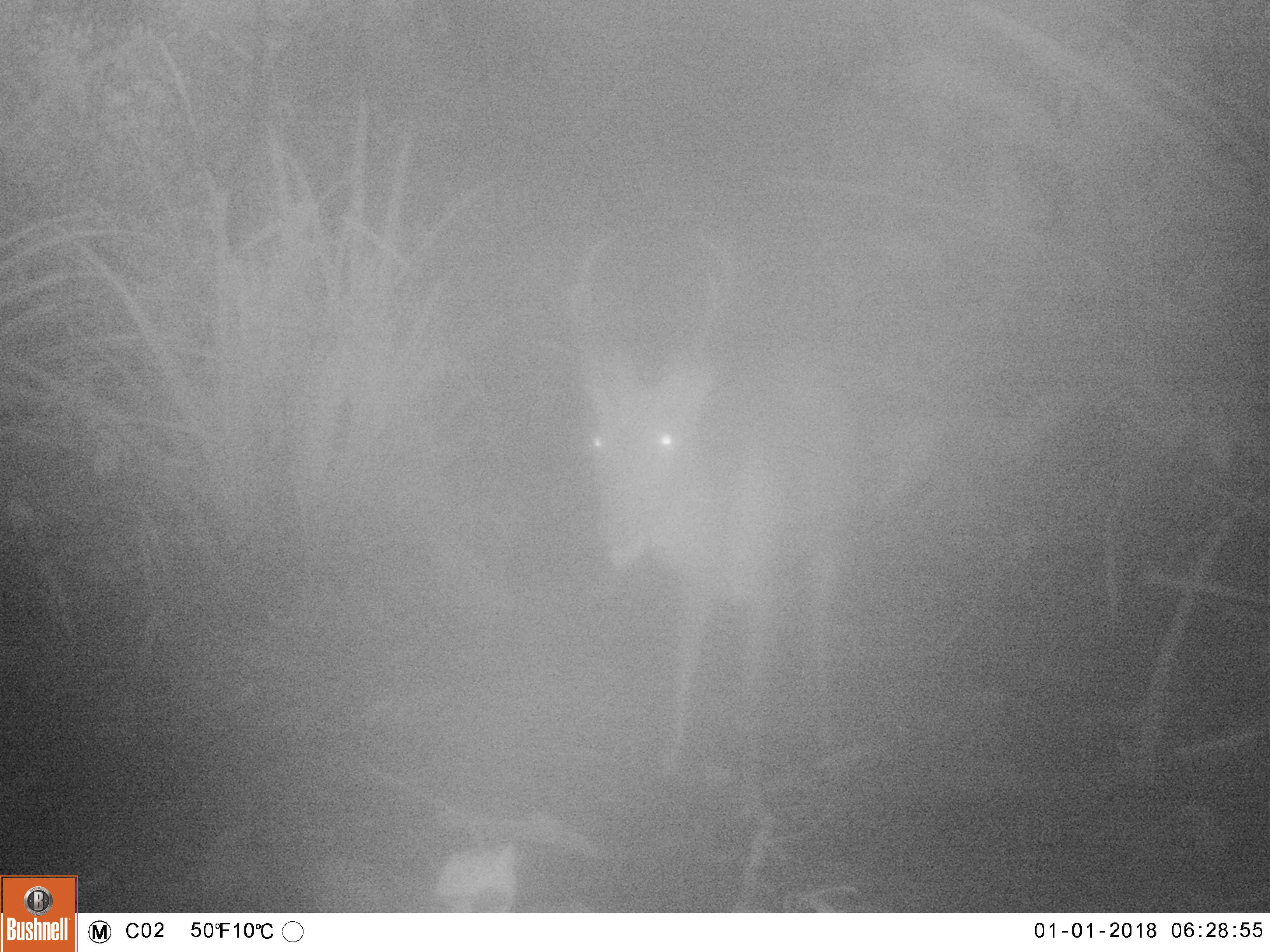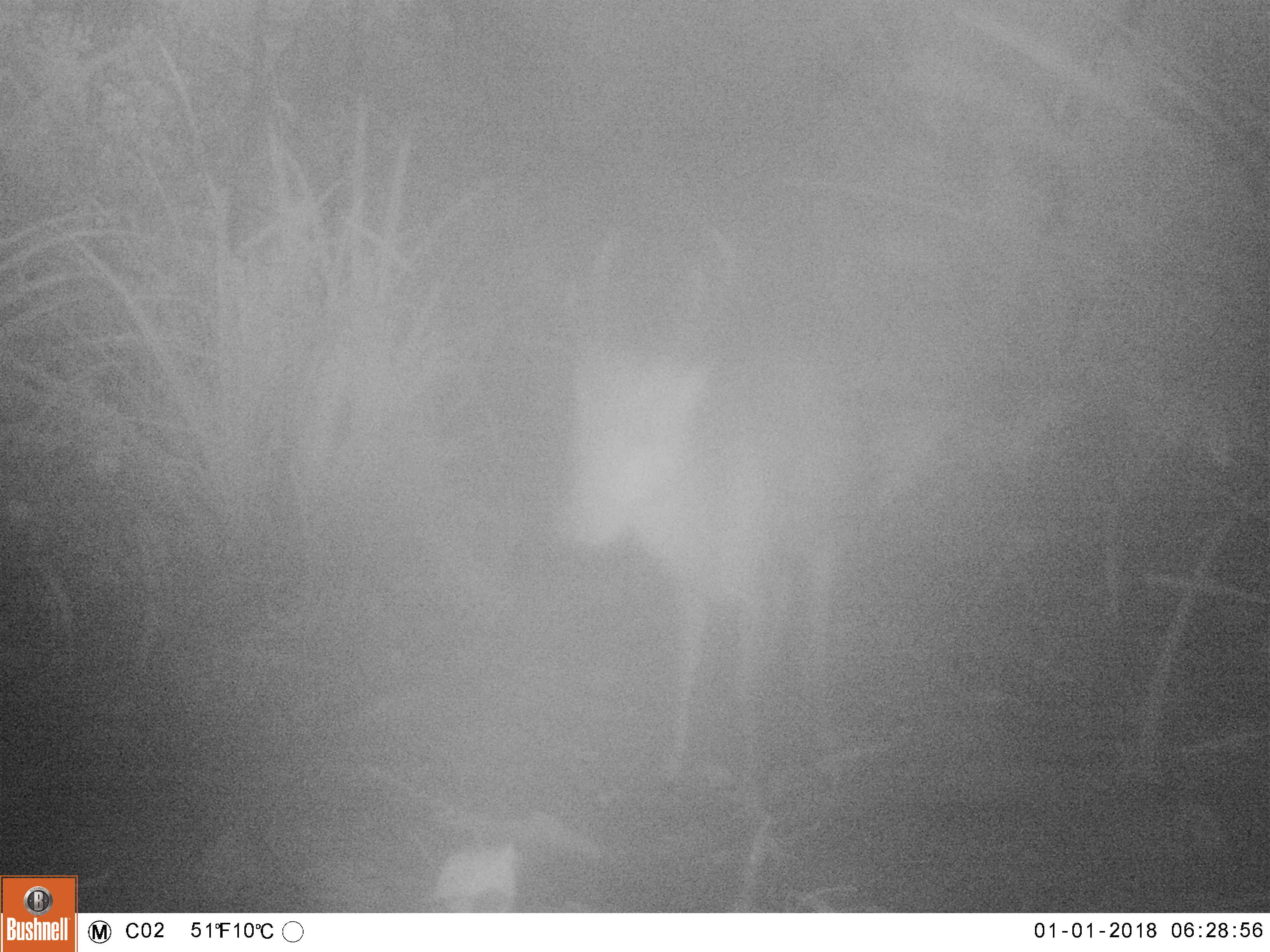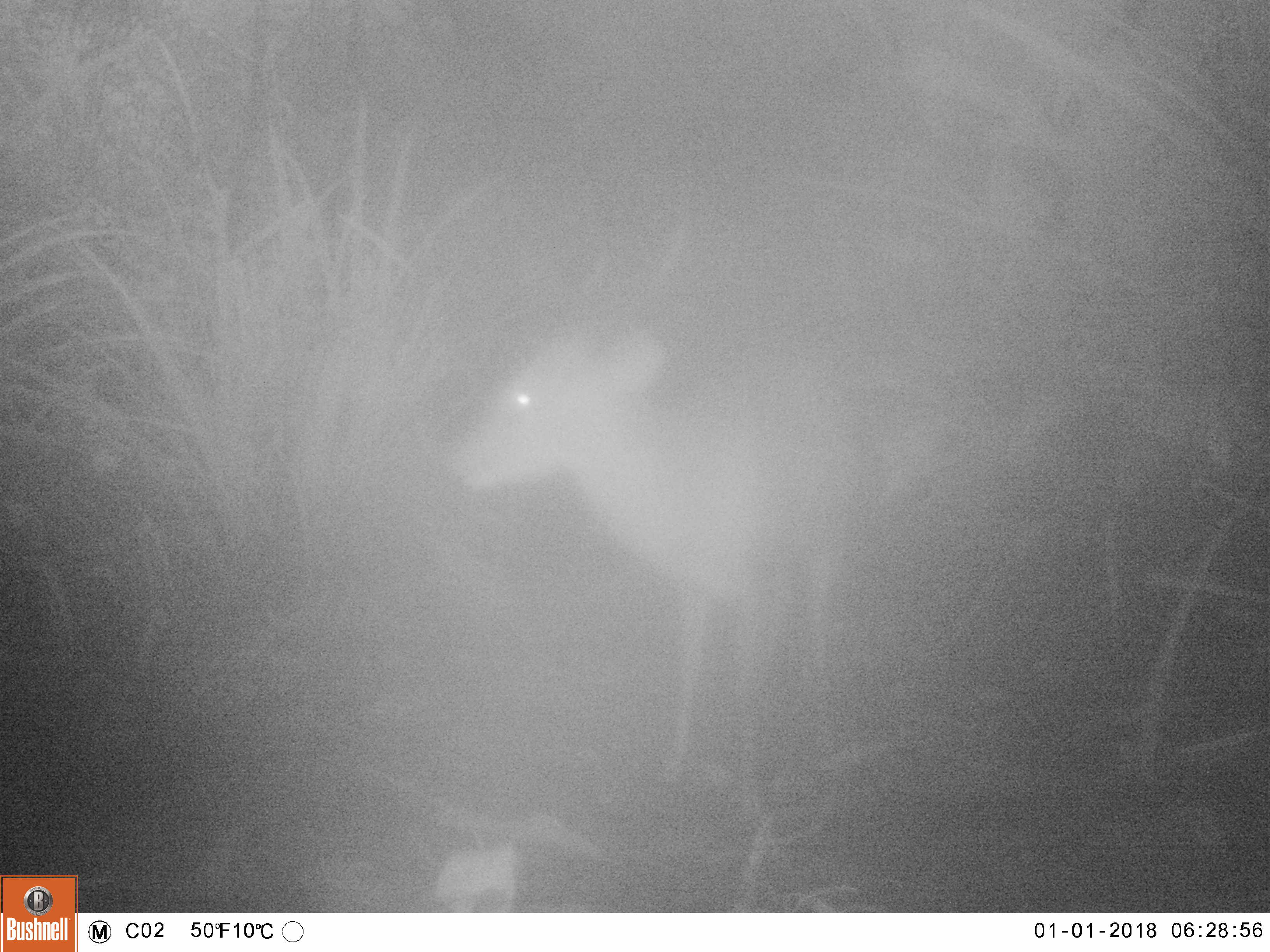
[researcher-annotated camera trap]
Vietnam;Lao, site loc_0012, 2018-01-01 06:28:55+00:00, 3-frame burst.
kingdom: Animalia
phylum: Chordata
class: Mammalia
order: Artiodactyla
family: Cervidae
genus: Muntiacus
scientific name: Muntiacus vuquangensis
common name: large-antlered muntjac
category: large antlered muntjac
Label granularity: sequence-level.